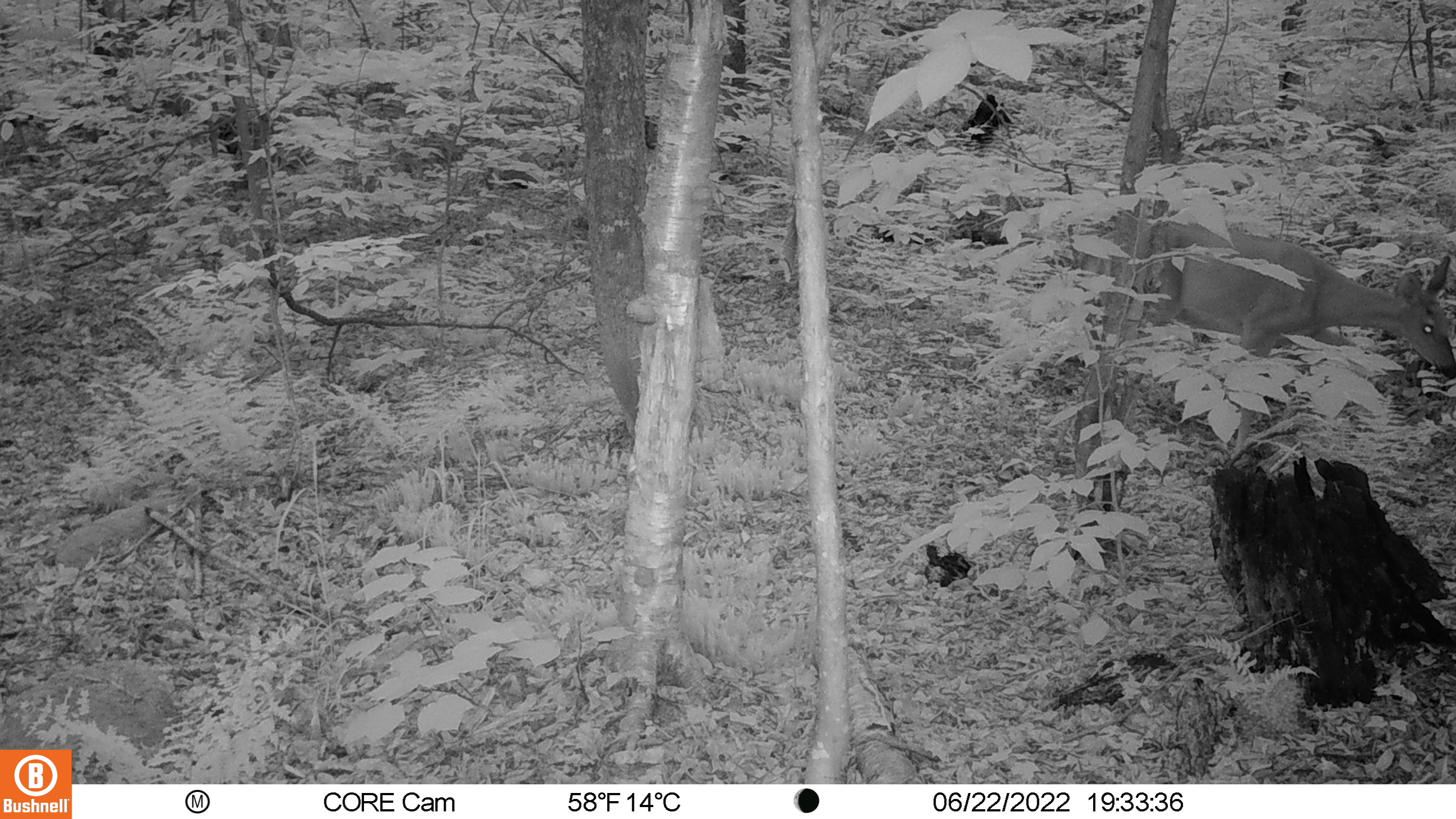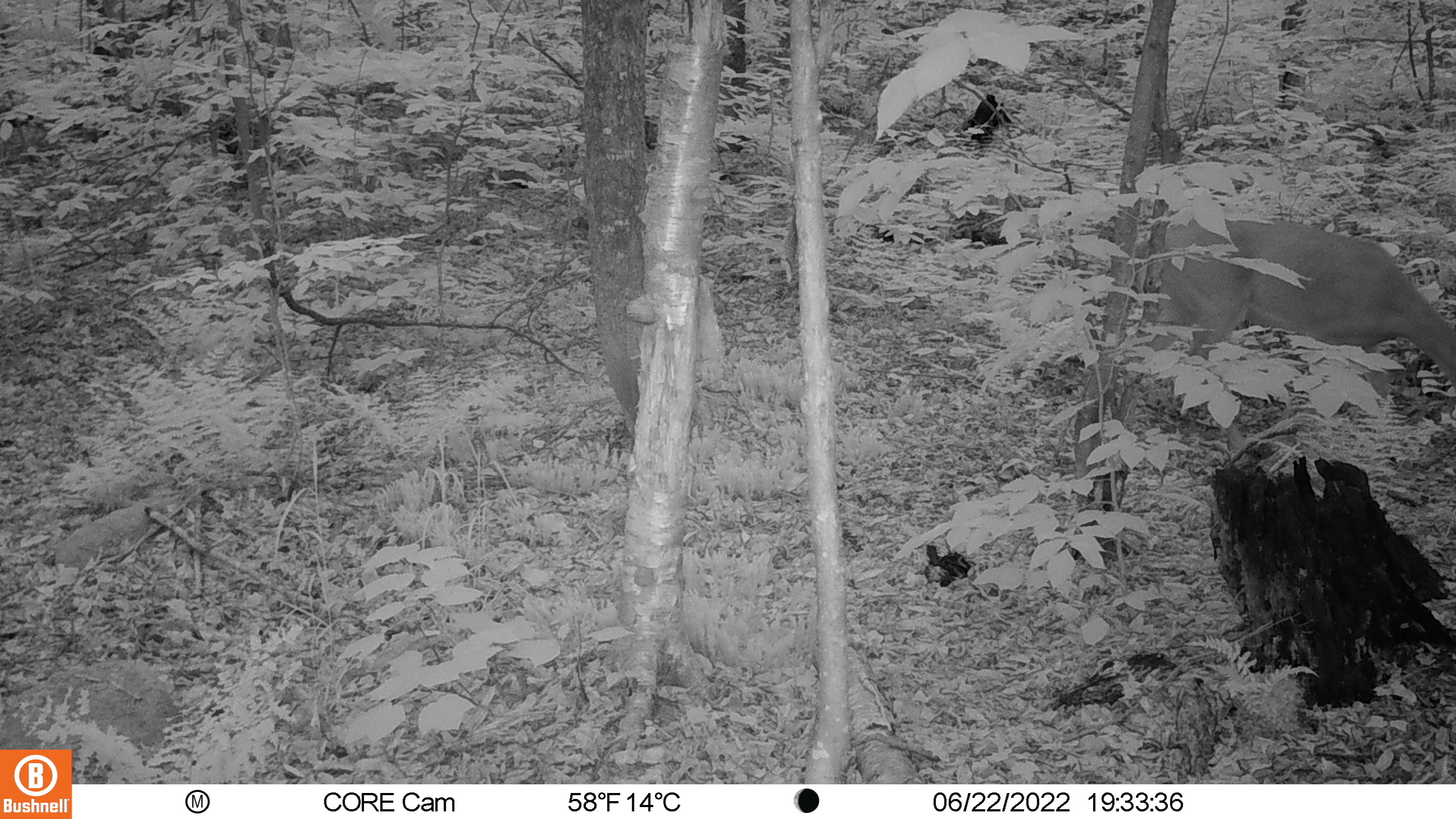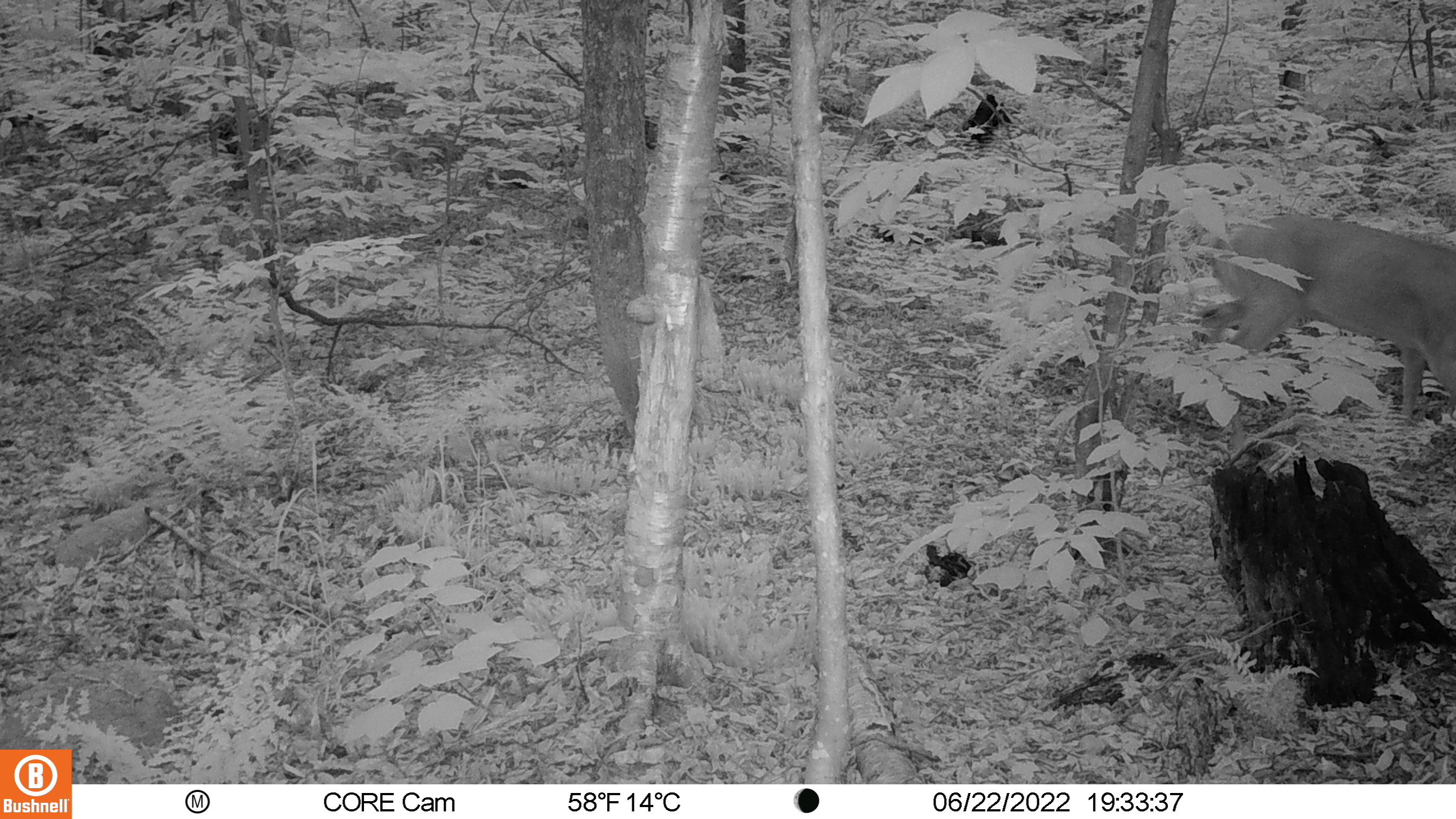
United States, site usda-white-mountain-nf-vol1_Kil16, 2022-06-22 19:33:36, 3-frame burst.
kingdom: Animalia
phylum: Chordata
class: Mammalia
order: Artiodactyla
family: Cervidae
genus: Odocoileus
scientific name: Odocoileus virginianus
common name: white-tailed deer